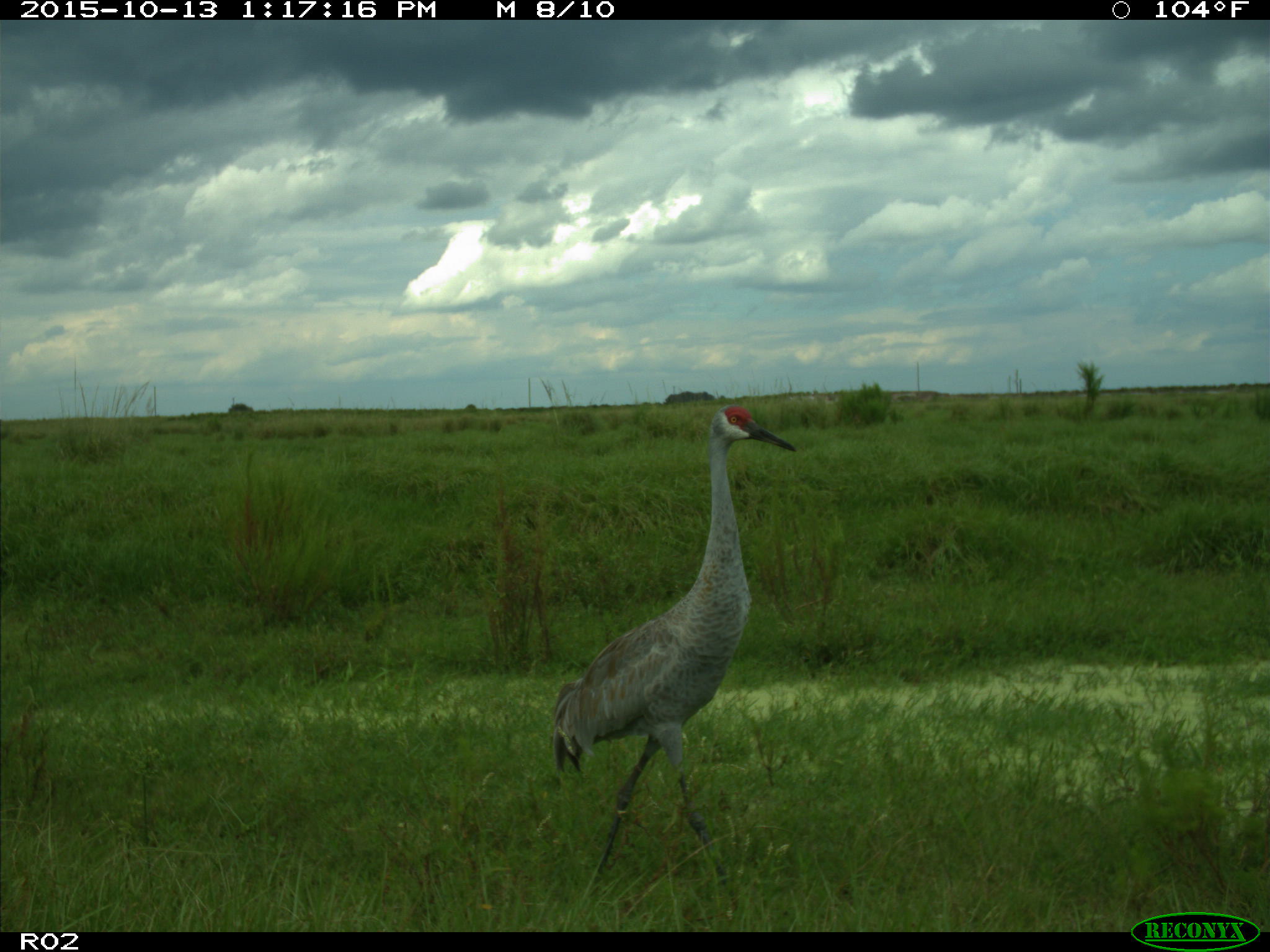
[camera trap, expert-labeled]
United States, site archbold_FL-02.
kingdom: Animalia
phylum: Chordata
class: Aves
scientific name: Aves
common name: birds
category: unidentified bird